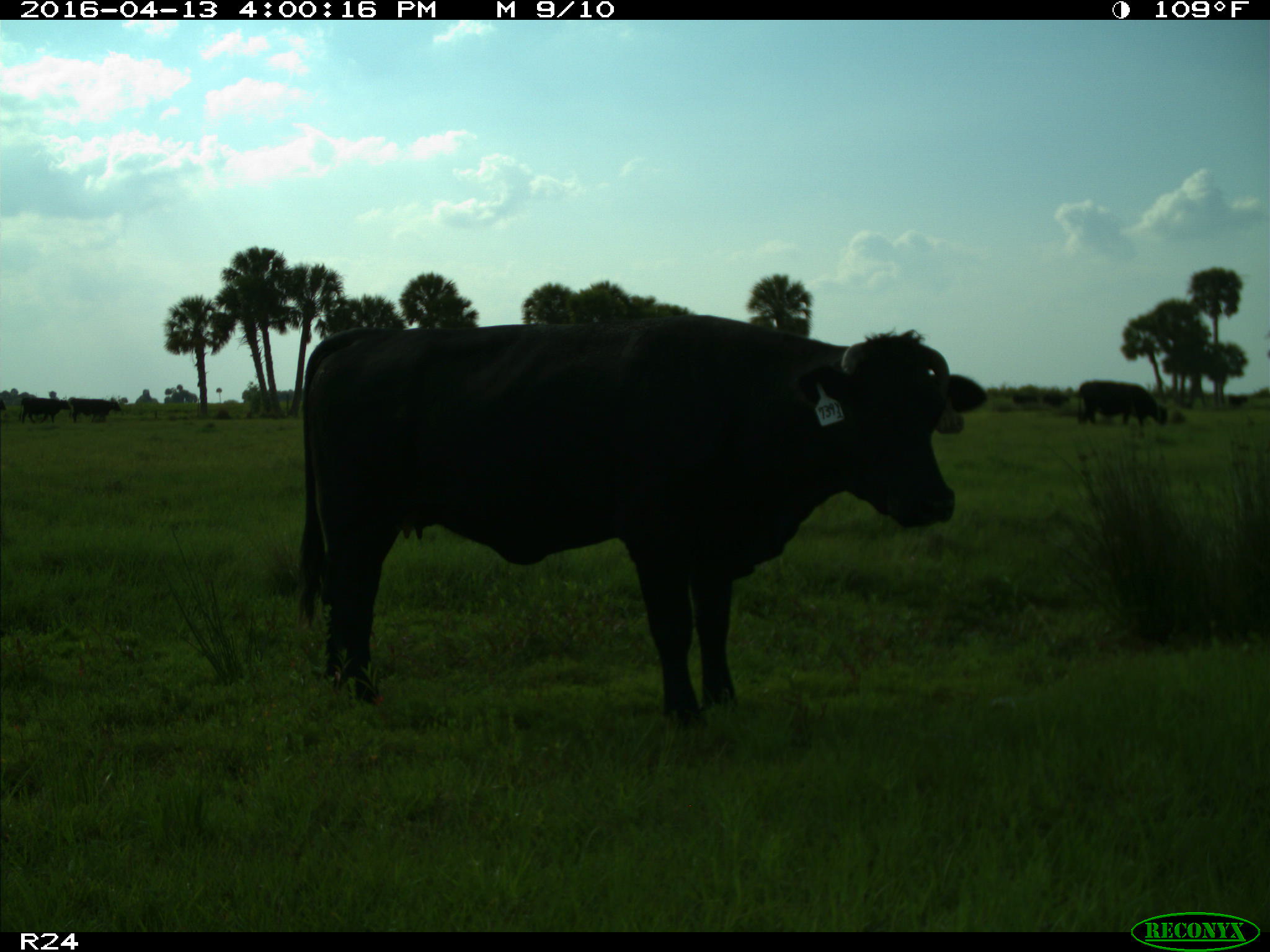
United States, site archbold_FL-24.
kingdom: Animalia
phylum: Chordata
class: Mammalia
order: Artiodactyla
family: Bovidae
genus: Bos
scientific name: Bos taurus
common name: domestic cow